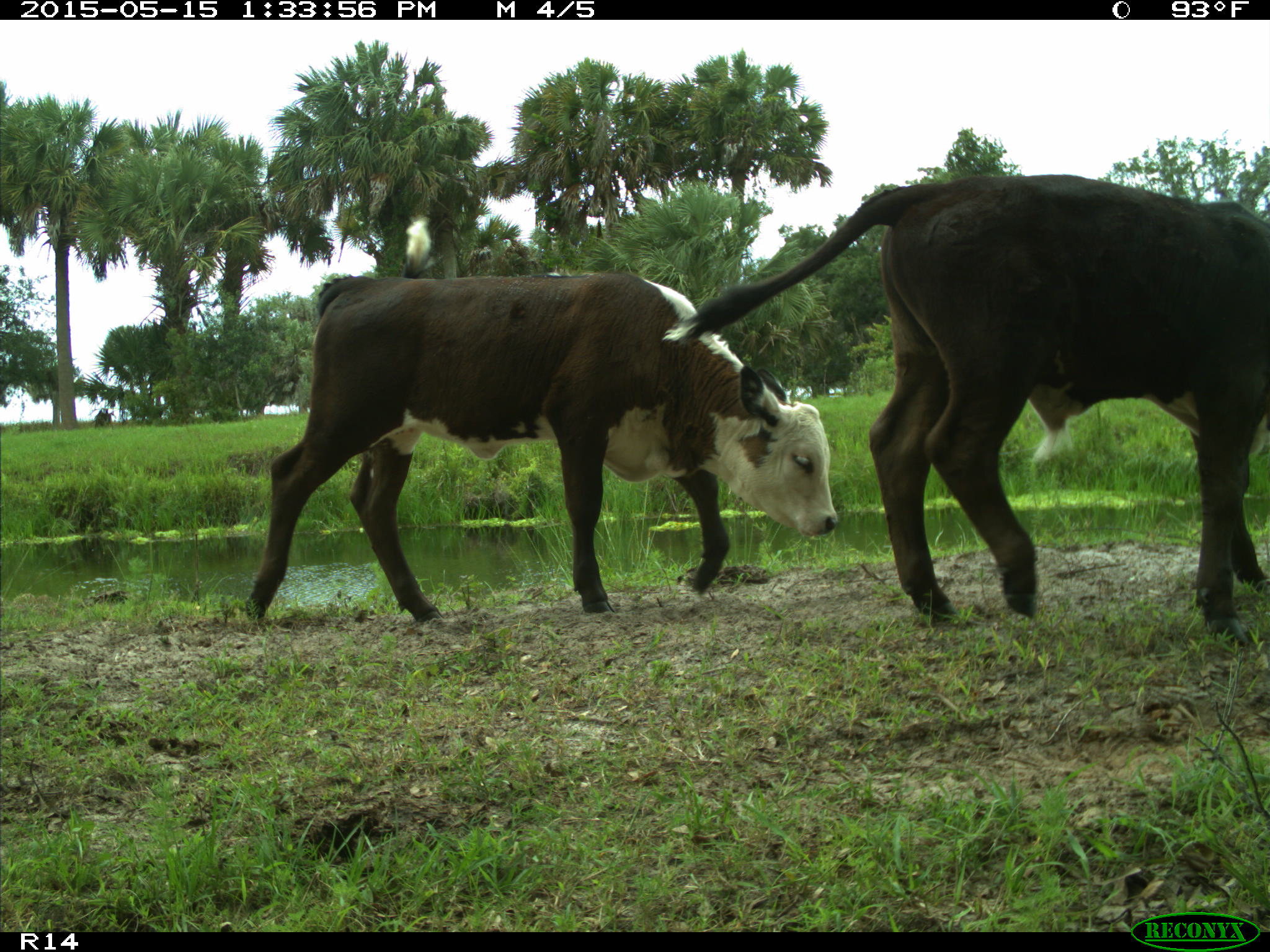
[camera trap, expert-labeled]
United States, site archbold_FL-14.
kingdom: Animalia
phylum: Chordata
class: Mammalia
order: Artiodactyla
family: Bovidae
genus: Bos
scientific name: Bos taurus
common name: domestic cow